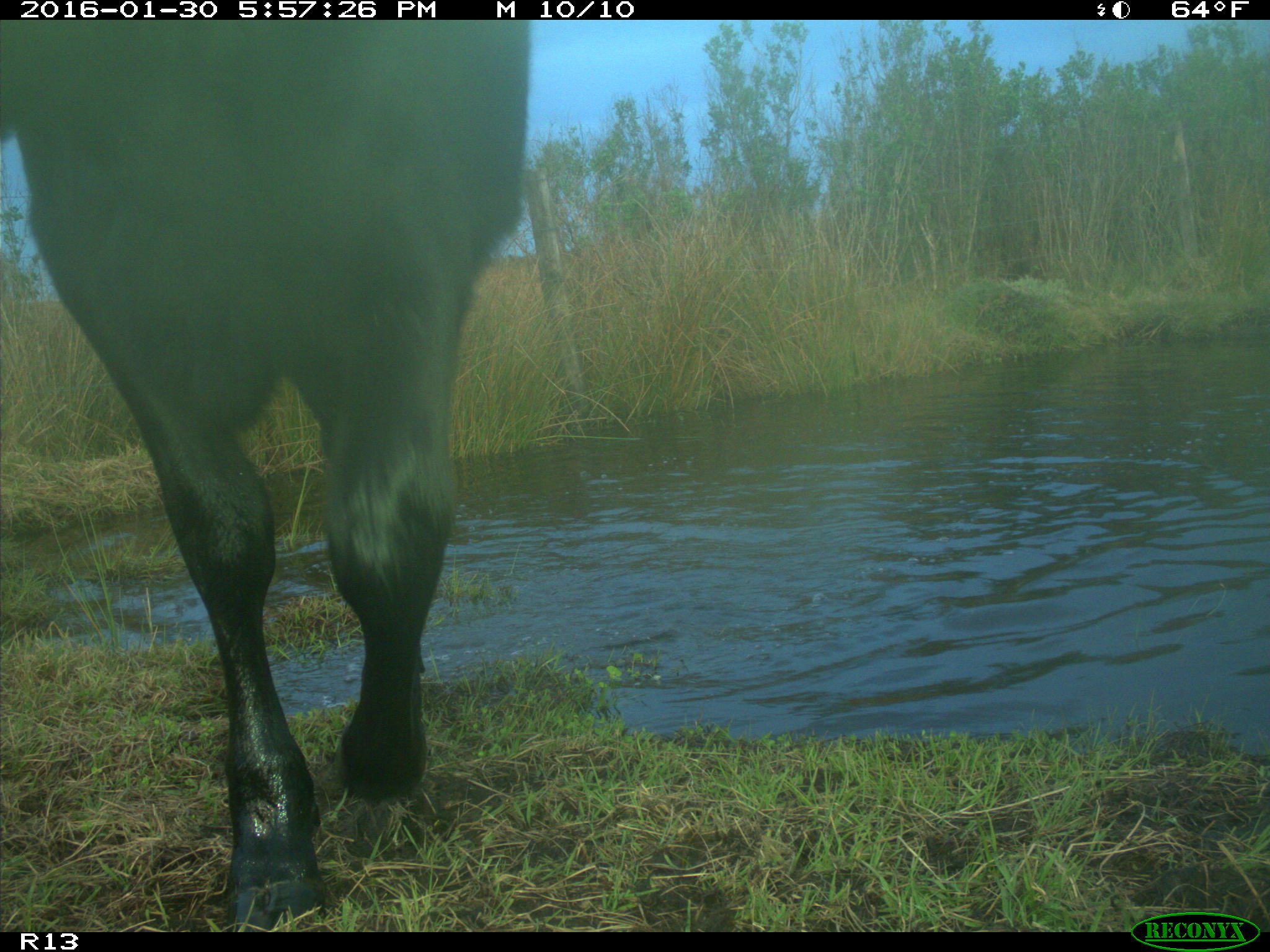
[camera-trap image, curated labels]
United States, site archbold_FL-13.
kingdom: Animalia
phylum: Chordata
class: Mammalia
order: Artiodactyla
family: Bovidae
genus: Bos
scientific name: Bos taurus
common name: domestic cow